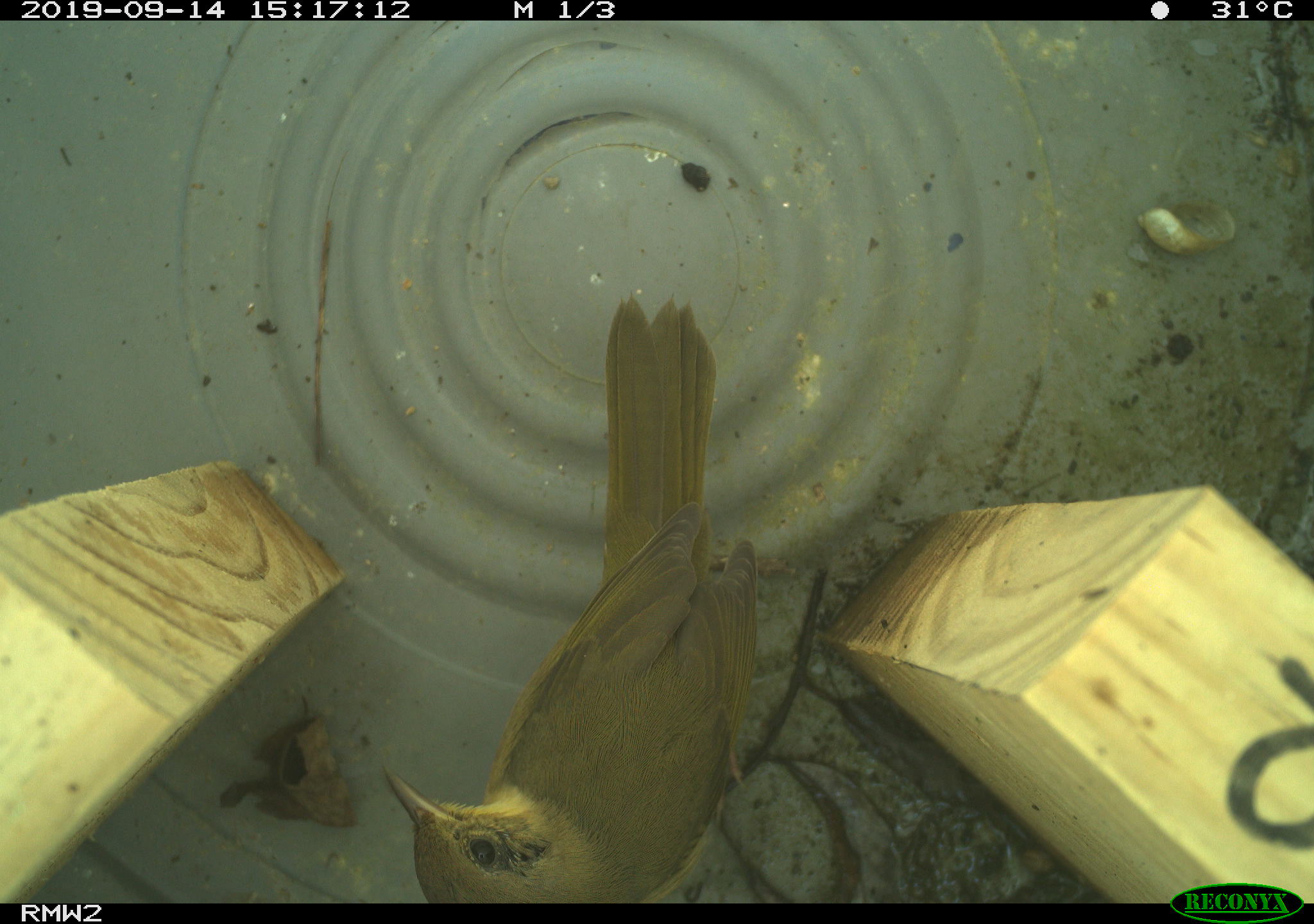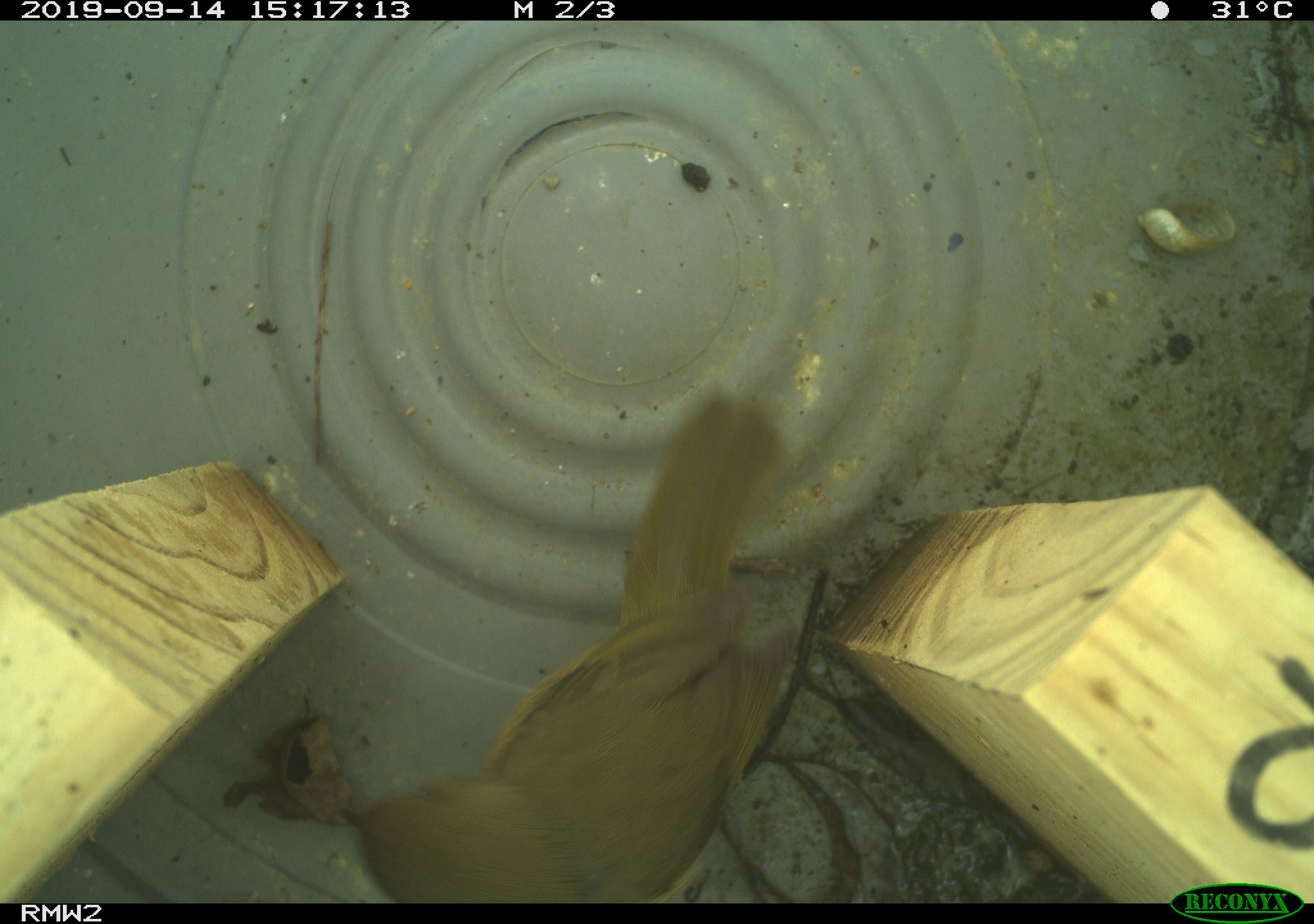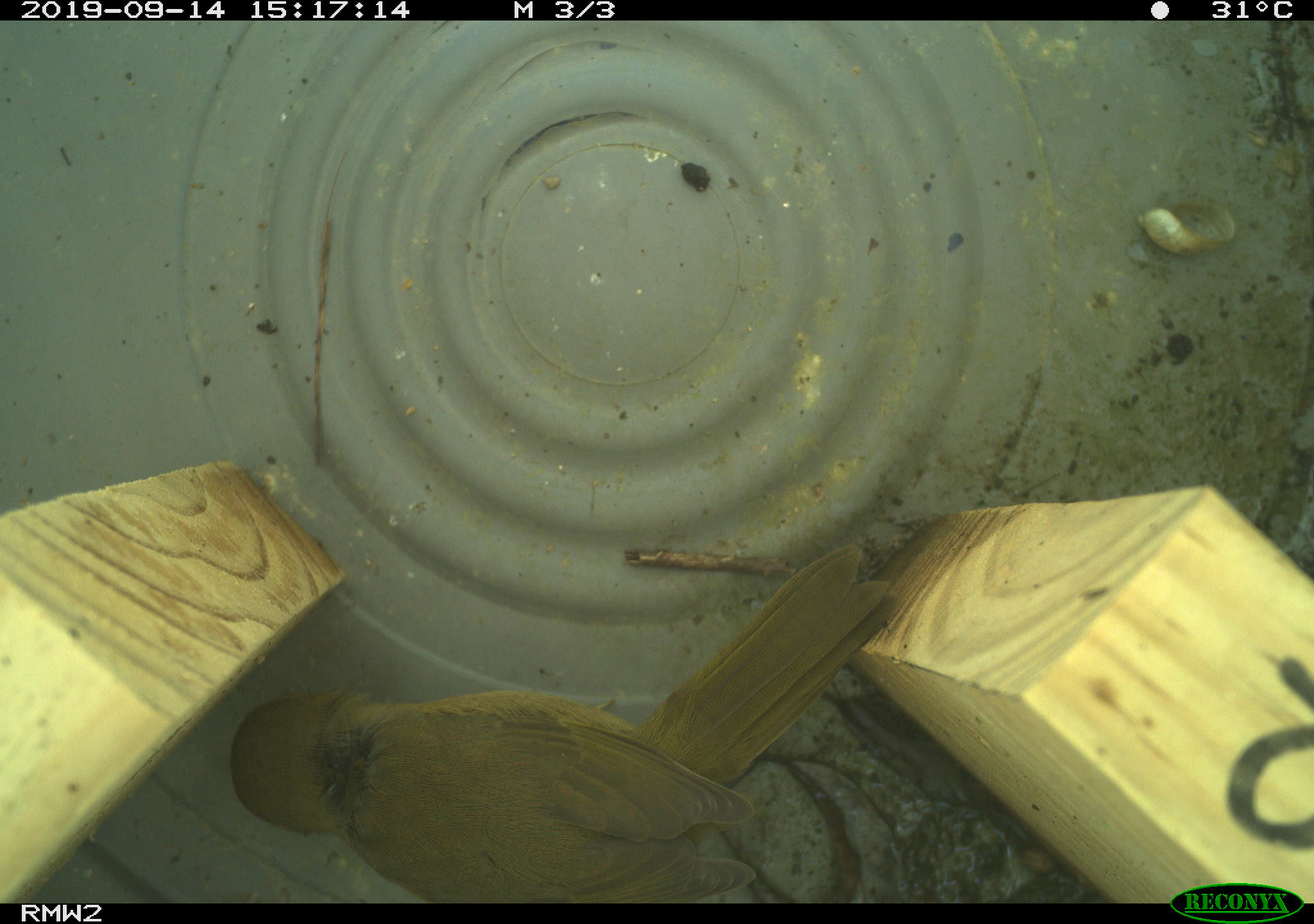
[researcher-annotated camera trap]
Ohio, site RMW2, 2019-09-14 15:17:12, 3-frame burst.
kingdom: Animalia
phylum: Chordata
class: Aves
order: Passeriformes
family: Parulidae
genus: Geothlypis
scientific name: Geothlypis trichas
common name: common yellowthroat